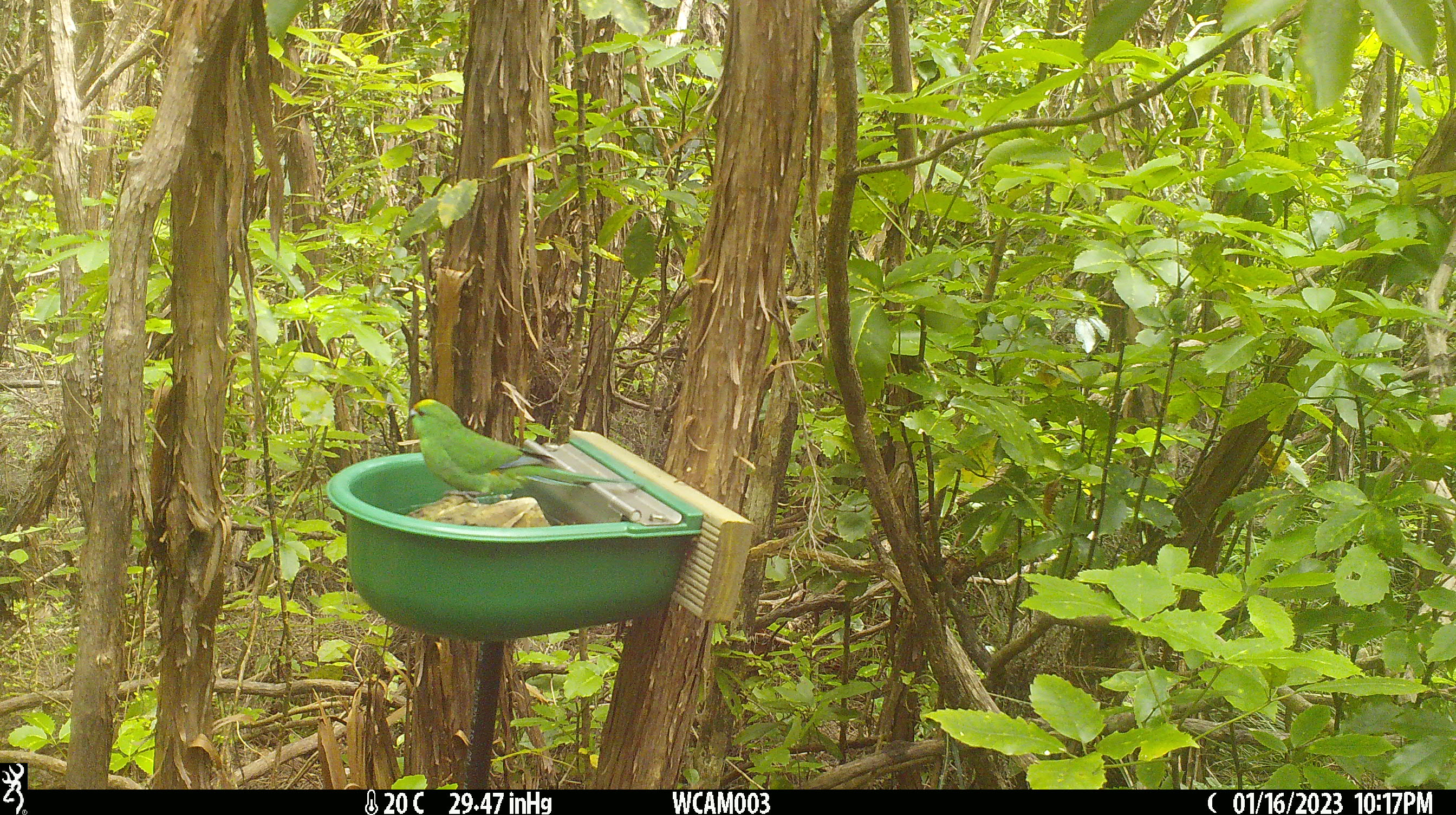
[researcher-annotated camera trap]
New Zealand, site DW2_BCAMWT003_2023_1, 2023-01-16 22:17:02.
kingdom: Animalia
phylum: Chordata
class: Aves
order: Psittaciformes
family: Psittaculidae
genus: Cyanoramphus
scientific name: Cyanoramphus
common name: parakeet